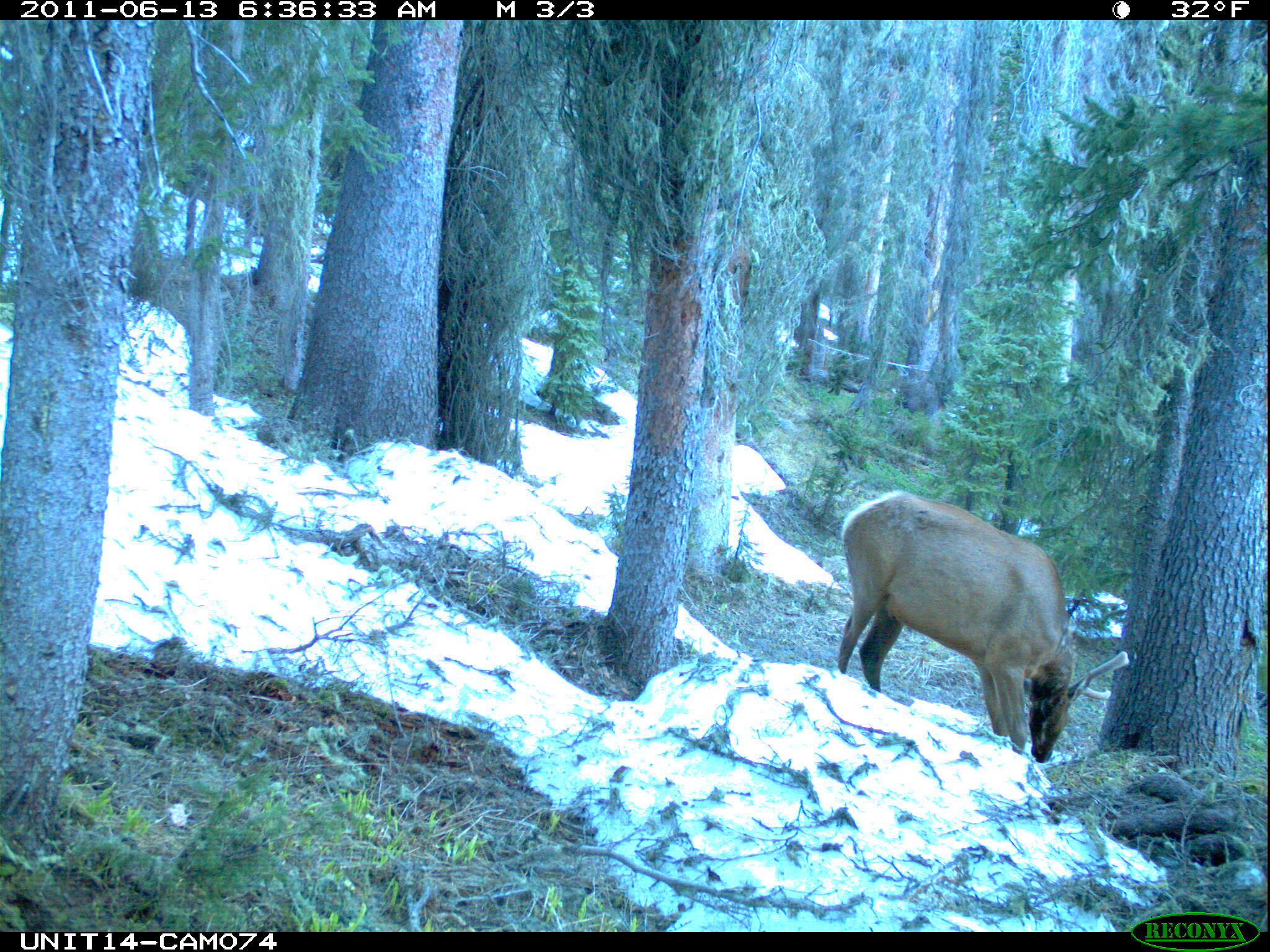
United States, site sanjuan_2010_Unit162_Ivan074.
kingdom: Animalia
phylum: Chordata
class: Mammalia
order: Artiodactyla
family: Cervidae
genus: Cervus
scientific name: Cervus elaphus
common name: red deer